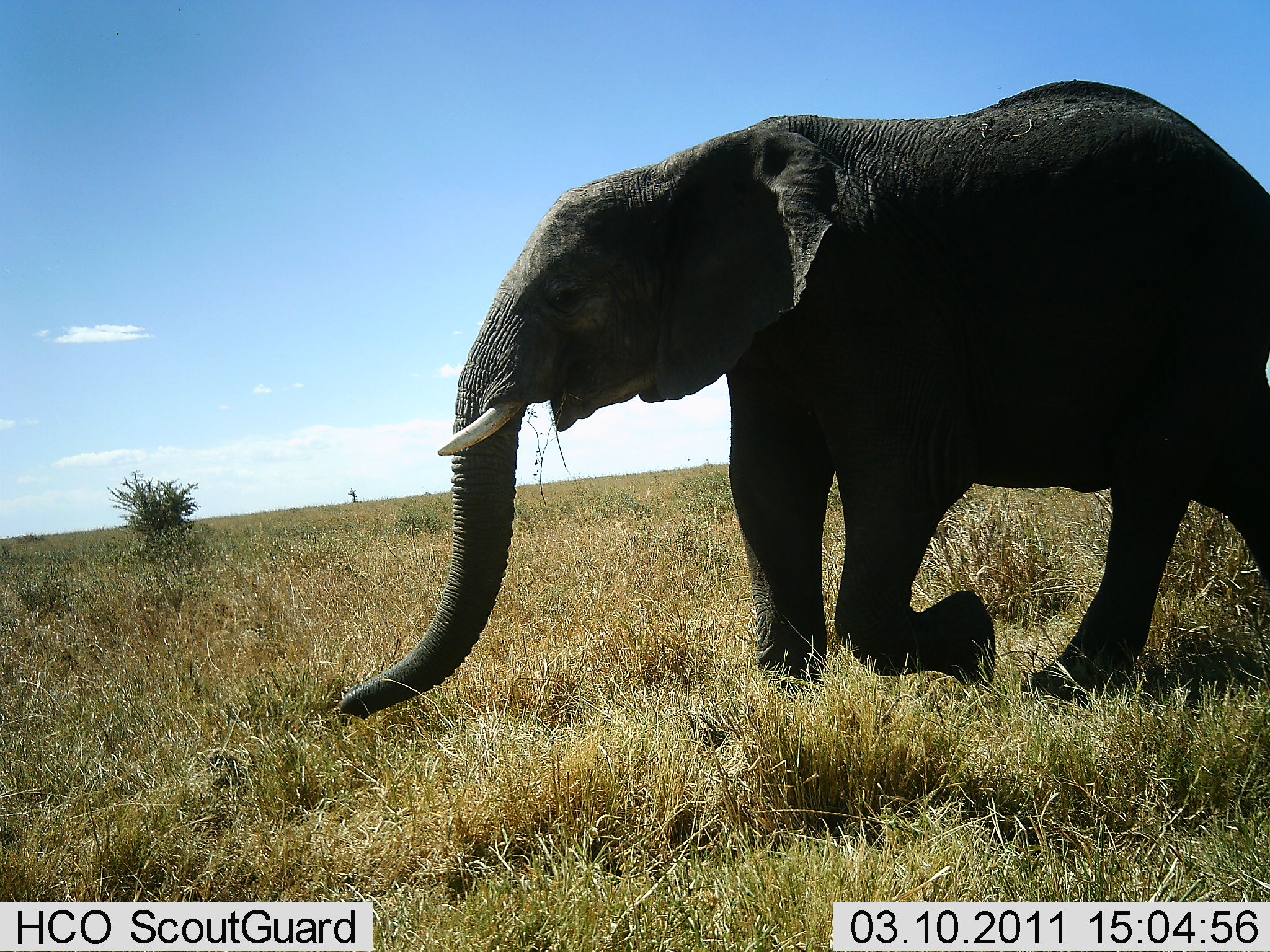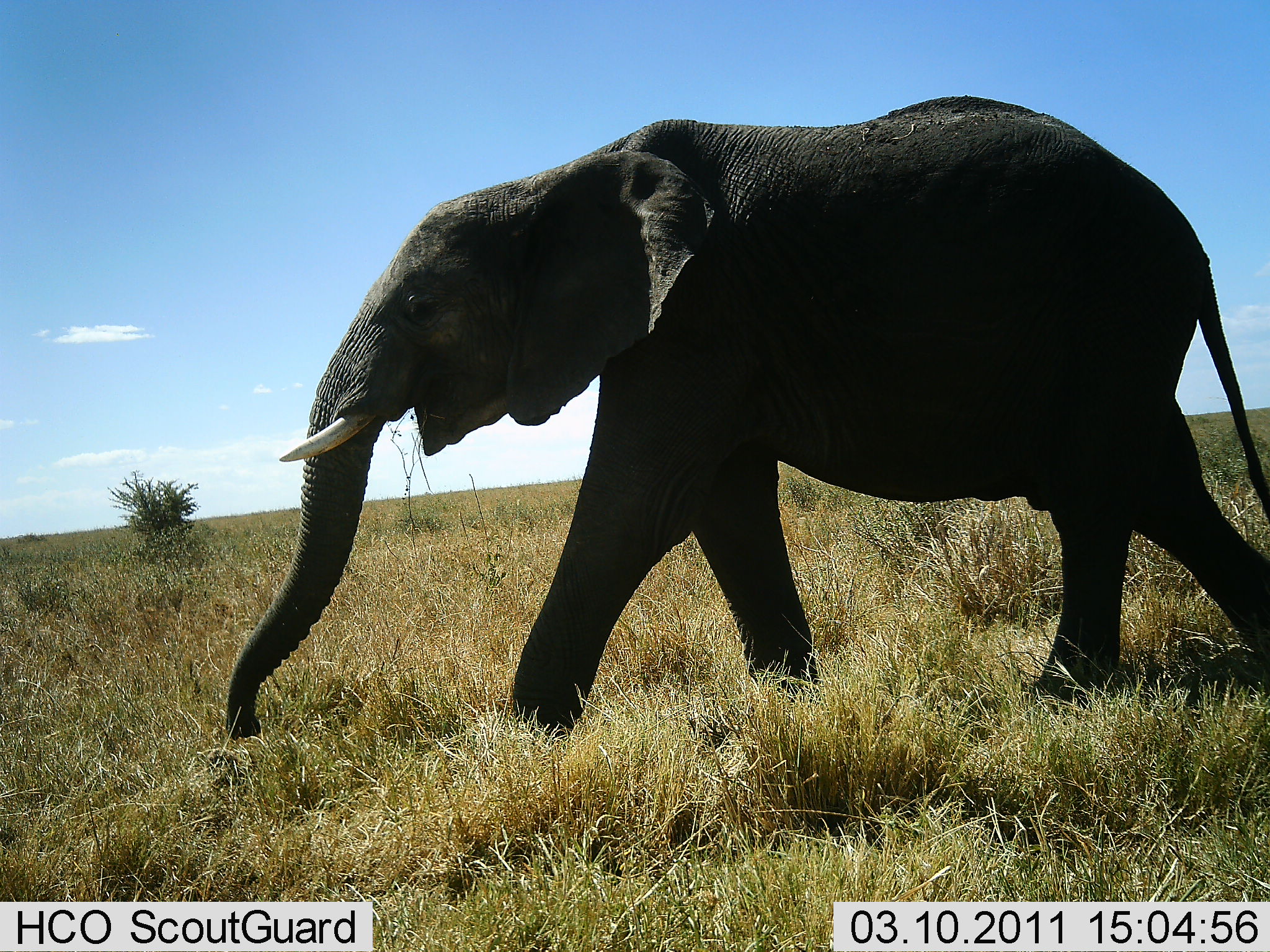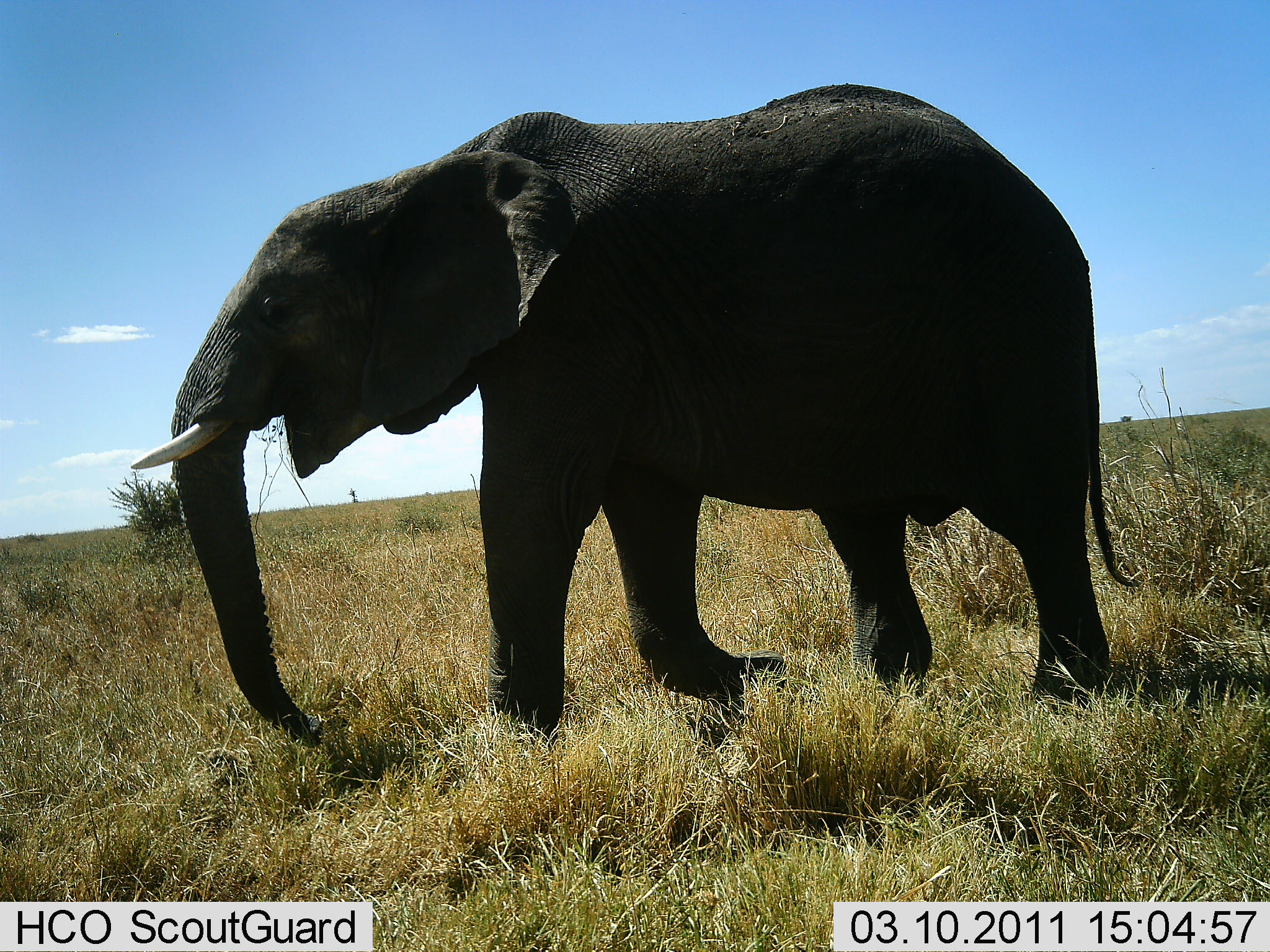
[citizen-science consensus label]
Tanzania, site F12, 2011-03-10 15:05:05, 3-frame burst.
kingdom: Animalia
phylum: Chordata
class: Mammalia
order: Proboscidea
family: Elephantidae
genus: Loxodonta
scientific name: Loxodonta africana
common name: african bush elephant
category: elephant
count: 1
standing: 0%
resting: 0%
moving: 100%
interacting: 0%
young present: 0%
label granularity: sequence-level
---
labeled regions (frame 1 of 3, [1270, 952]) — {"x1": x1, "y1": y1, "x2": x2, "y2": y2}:
animal: {"x1": 341, "y1": 79, "x2": 1270, "y2": 720}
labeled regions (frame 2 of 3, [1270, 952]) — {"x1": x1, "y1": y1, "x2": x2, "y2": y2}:
animal: {"x1": 222, "y1": 95, "x2": 1270, "y2": 743}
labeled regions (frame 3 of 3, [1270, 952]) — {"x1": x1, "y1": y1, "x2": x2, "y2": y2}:
animal: {"x1": 129, "y1": 86, "x2": 1139, "y2": 743}